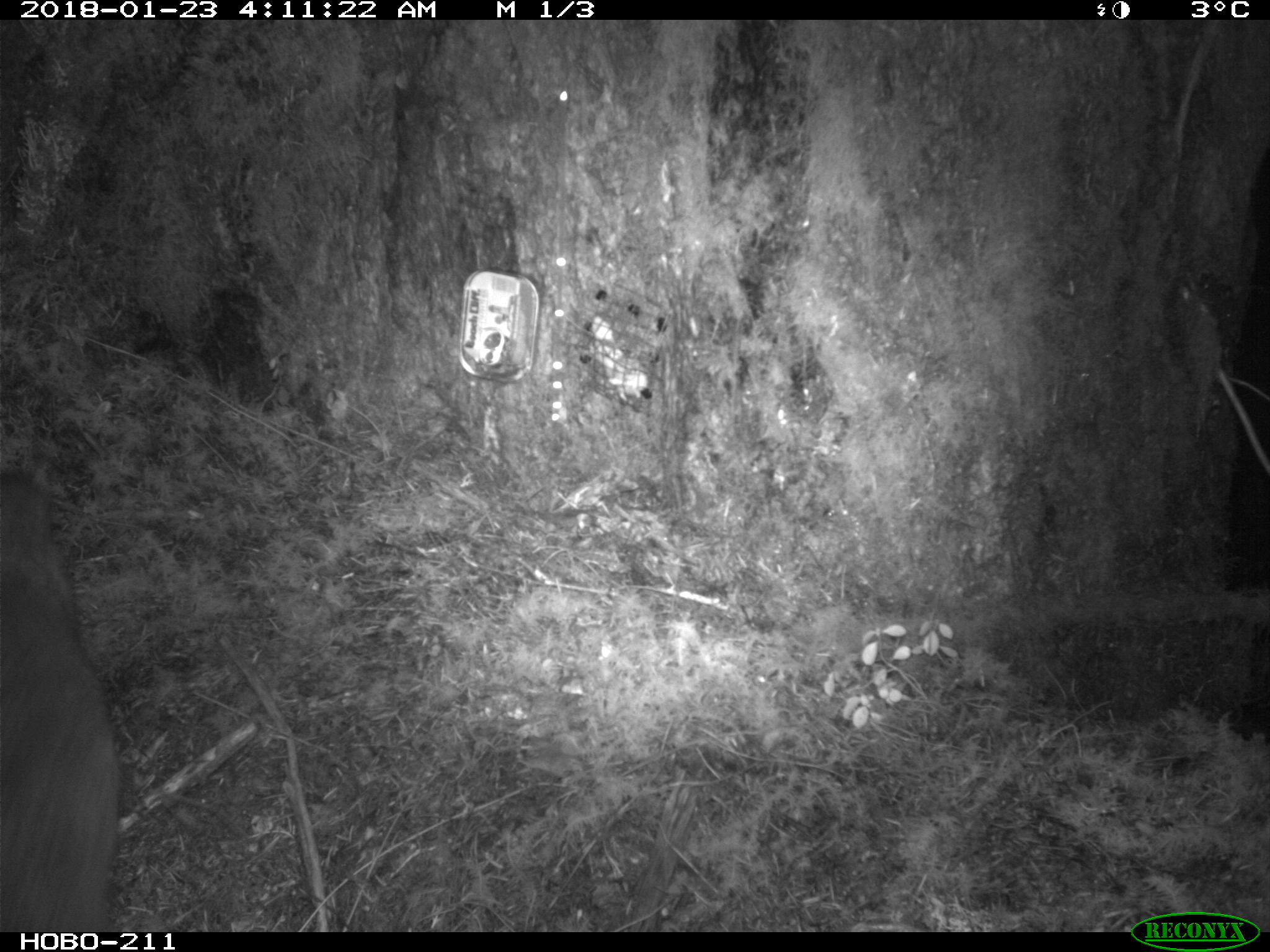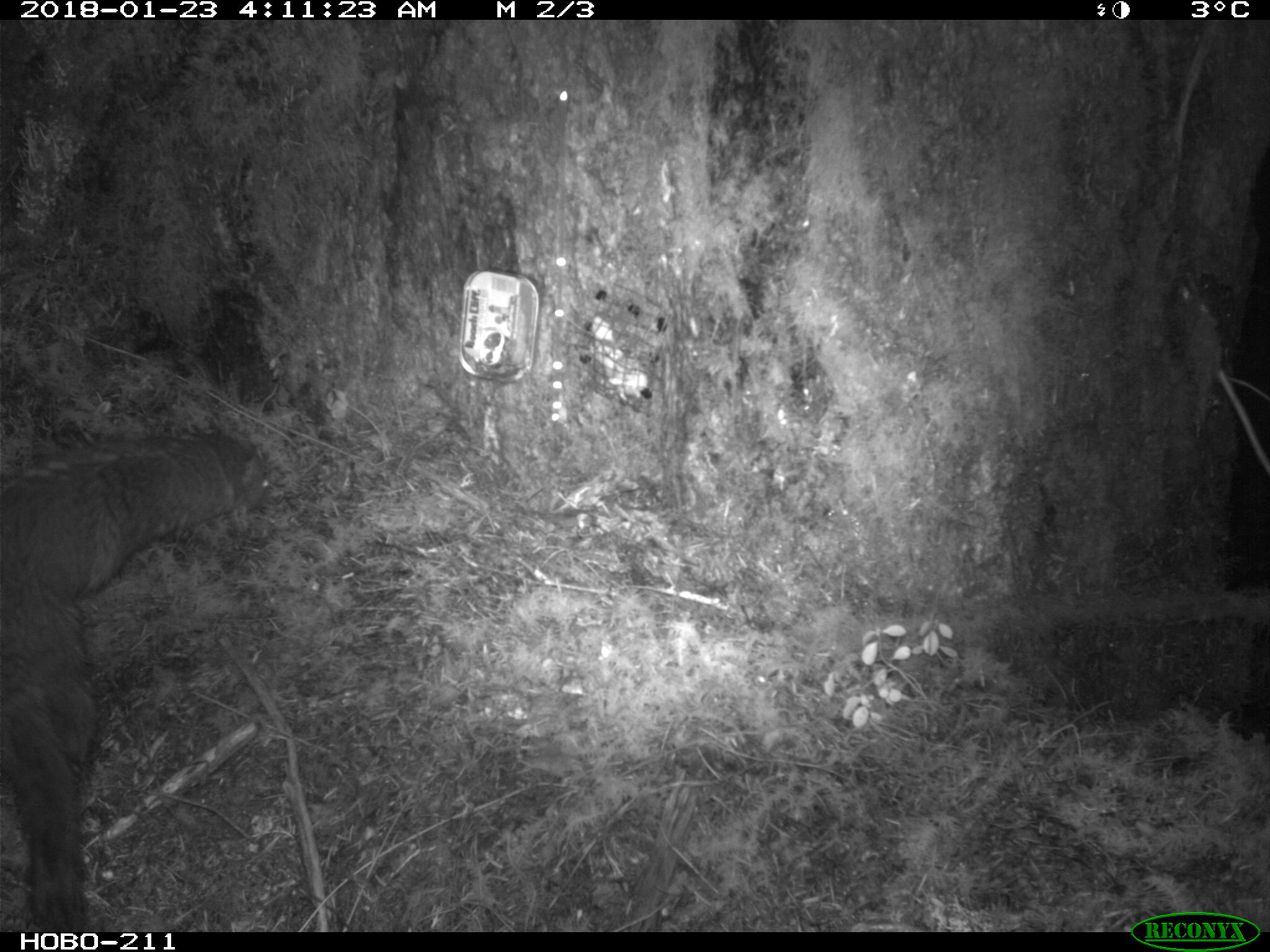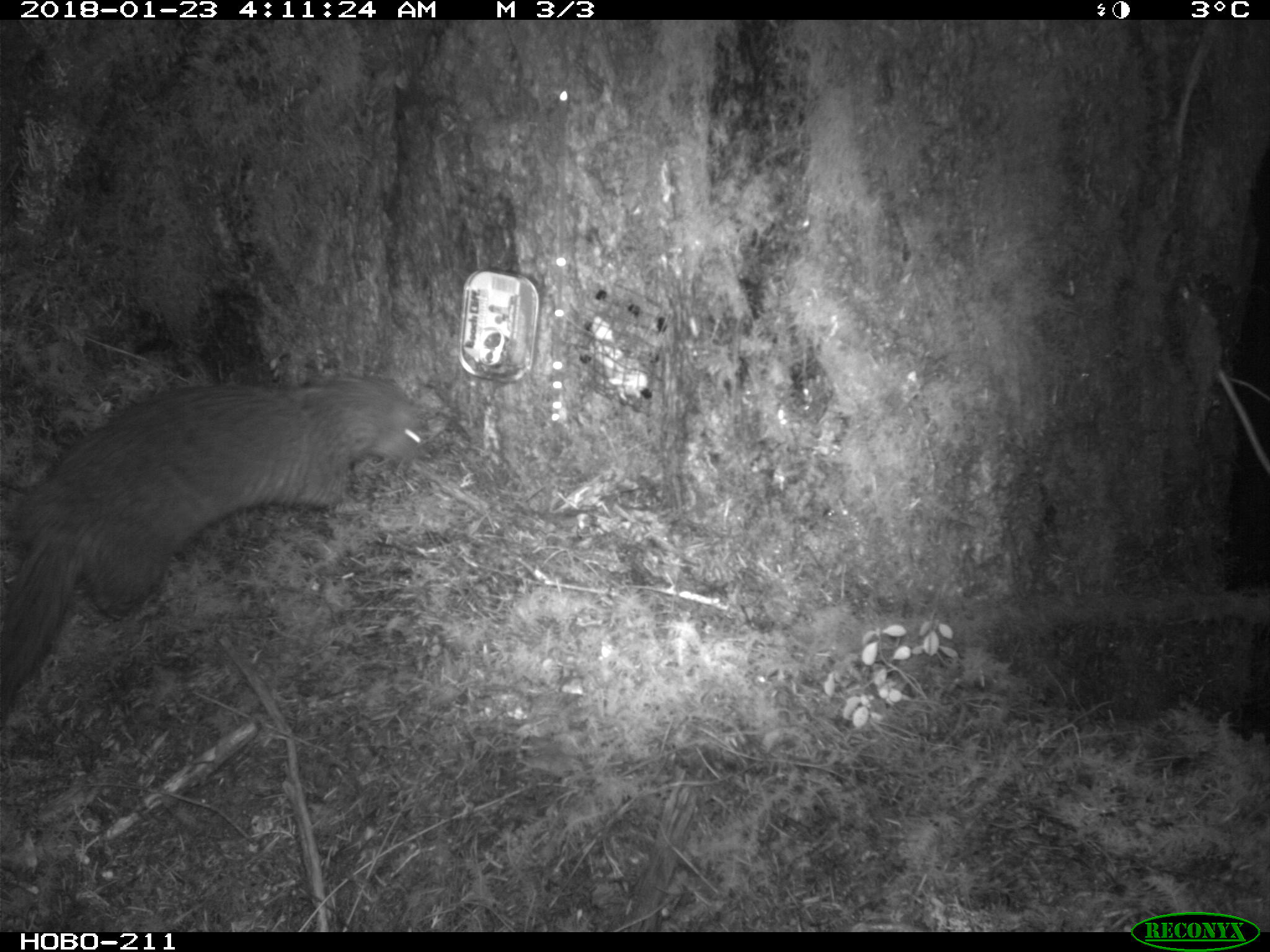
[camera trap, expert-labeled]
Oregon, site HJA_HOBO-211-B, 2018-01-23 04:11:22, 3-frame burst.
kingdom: Animalia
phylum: Chordata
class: Mammalia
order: Carnivora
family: Mustelidae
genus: Neogale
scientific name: Neogale vison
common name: mink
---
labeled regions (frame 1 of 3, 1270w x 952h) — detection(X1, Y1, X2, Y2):
mink: detection(0, 453, 144, 914)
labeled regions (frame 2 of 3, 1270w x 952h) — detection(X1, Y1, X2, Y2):
mink: detection(0, 415, 292, 919)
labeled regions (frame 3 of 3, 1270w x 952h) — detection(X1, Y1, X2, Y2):
mink: detection(0, 364, 442, 730)